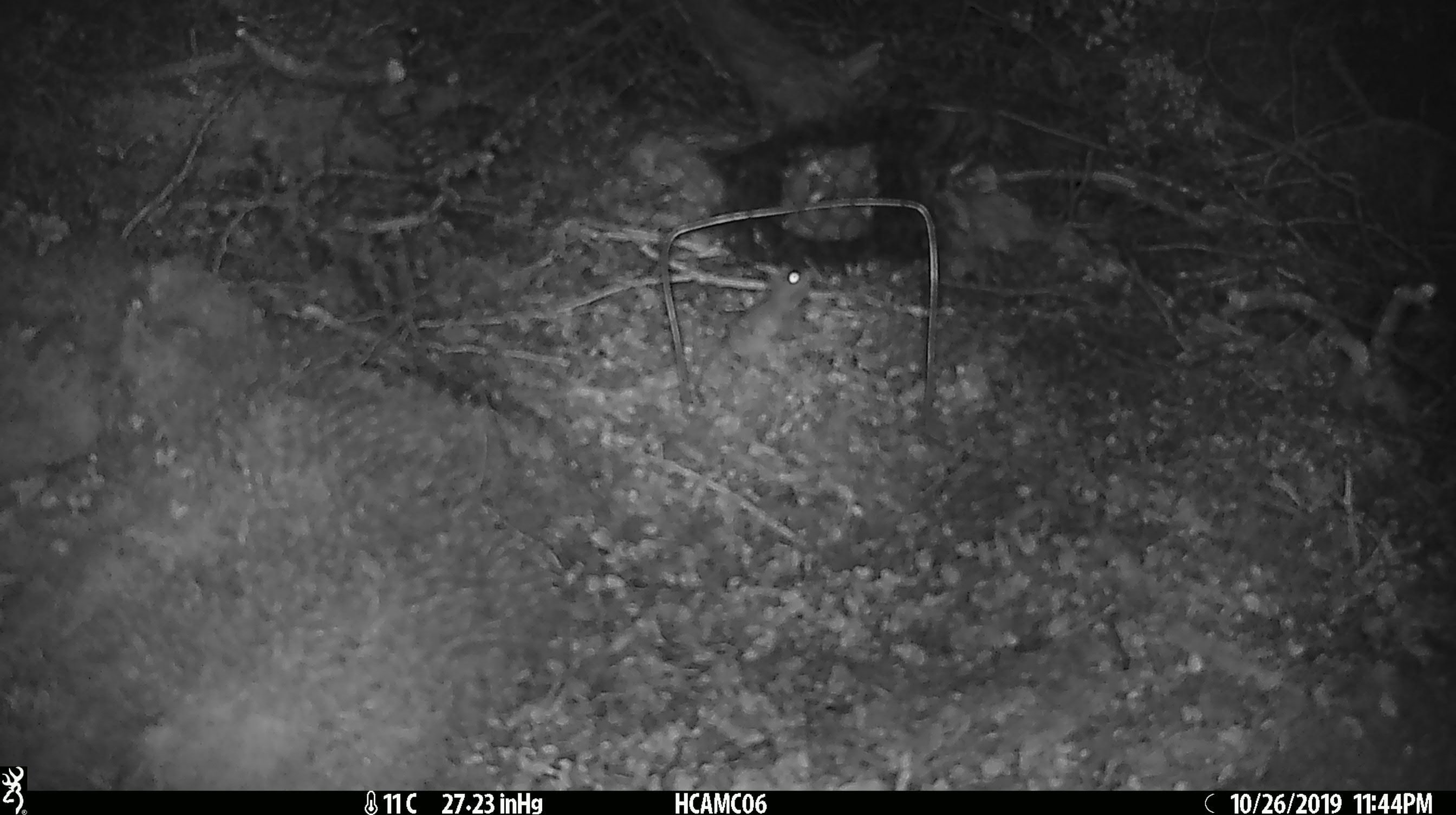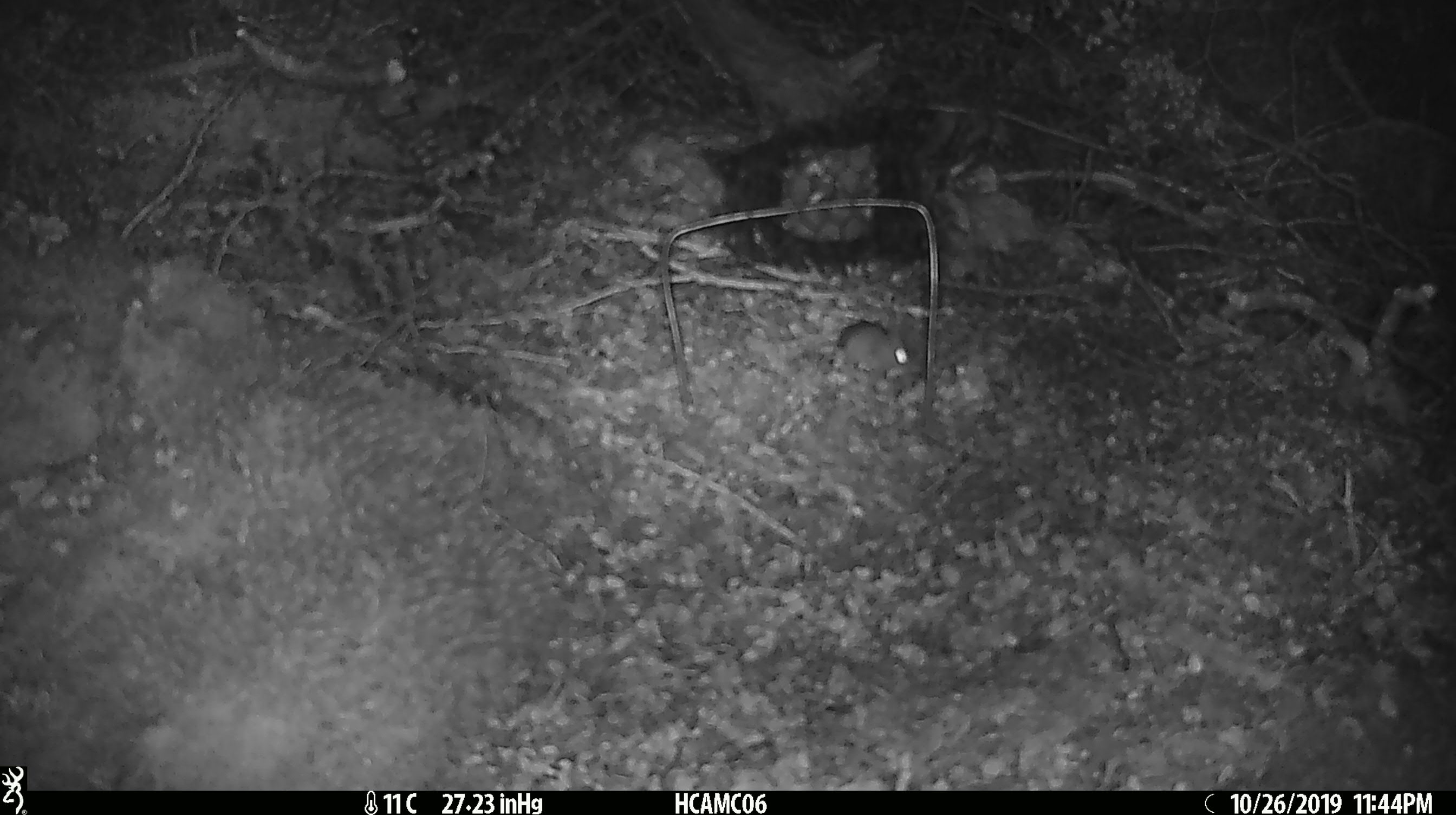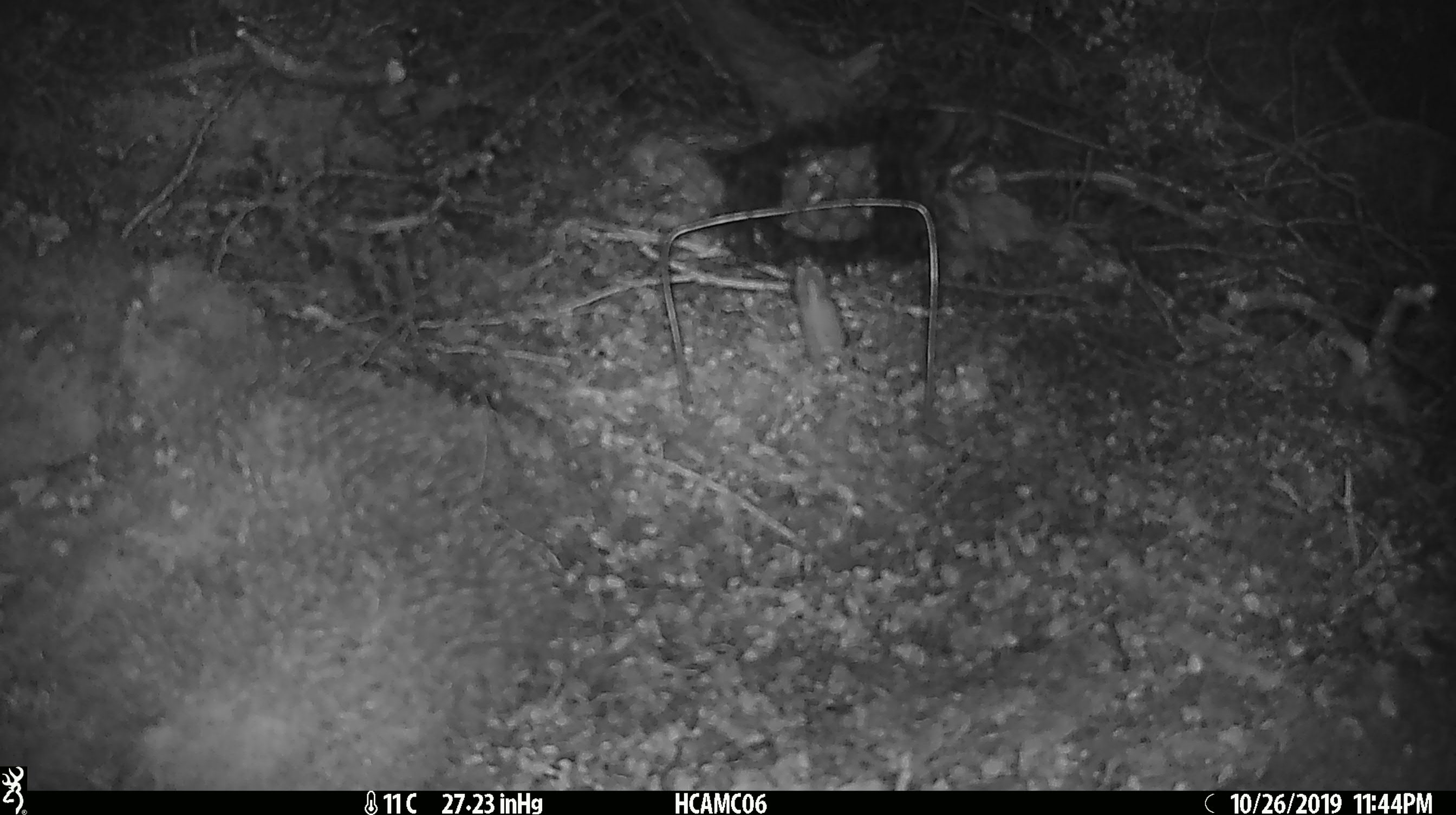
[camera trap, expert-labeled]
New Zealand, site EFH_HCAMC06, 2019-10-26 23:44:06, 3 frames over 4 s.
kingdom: Animalia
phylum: Chordata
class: Mammalia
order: Rodentia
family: Muridae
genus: Mus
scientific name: Mus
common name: mouse